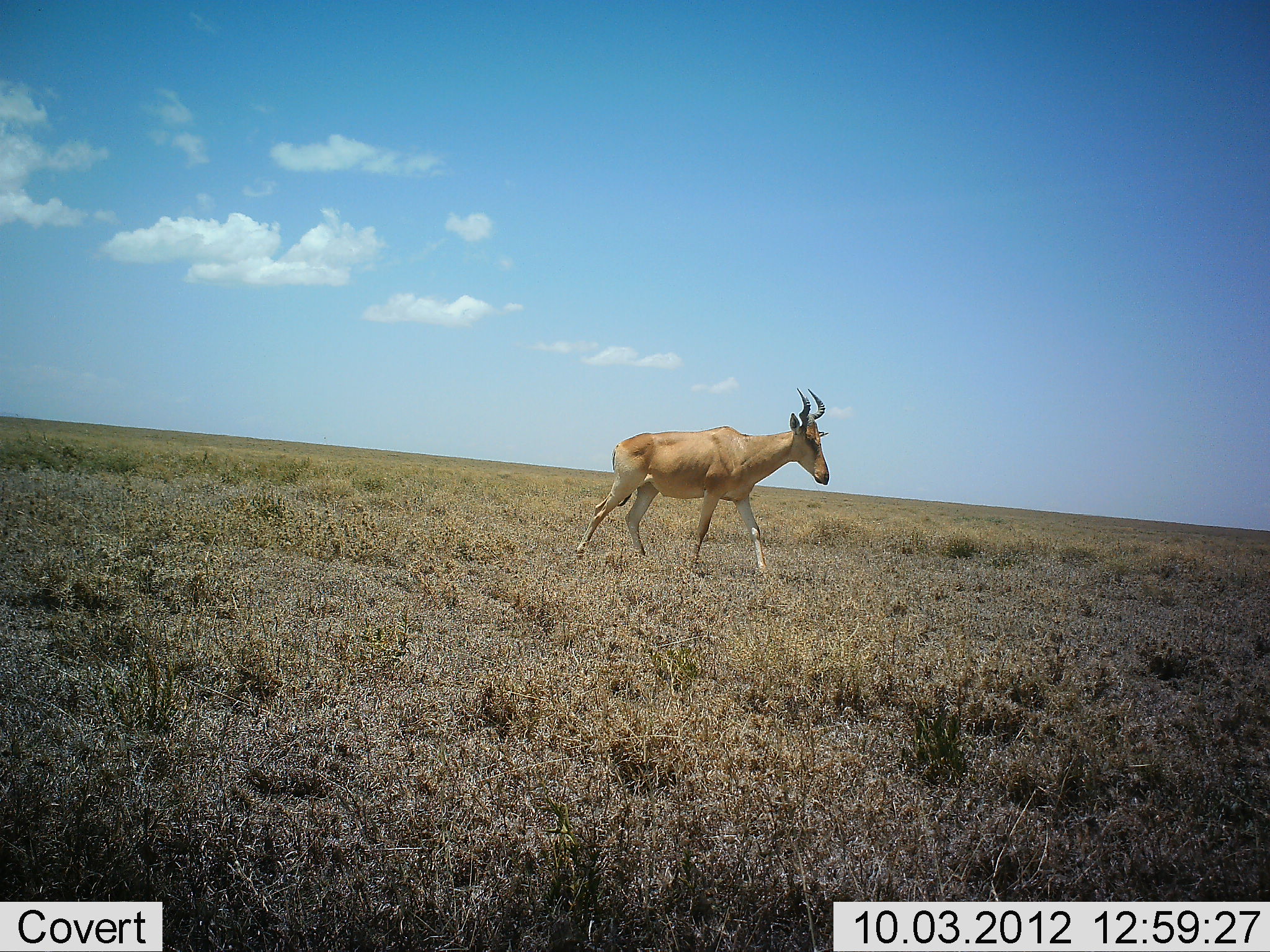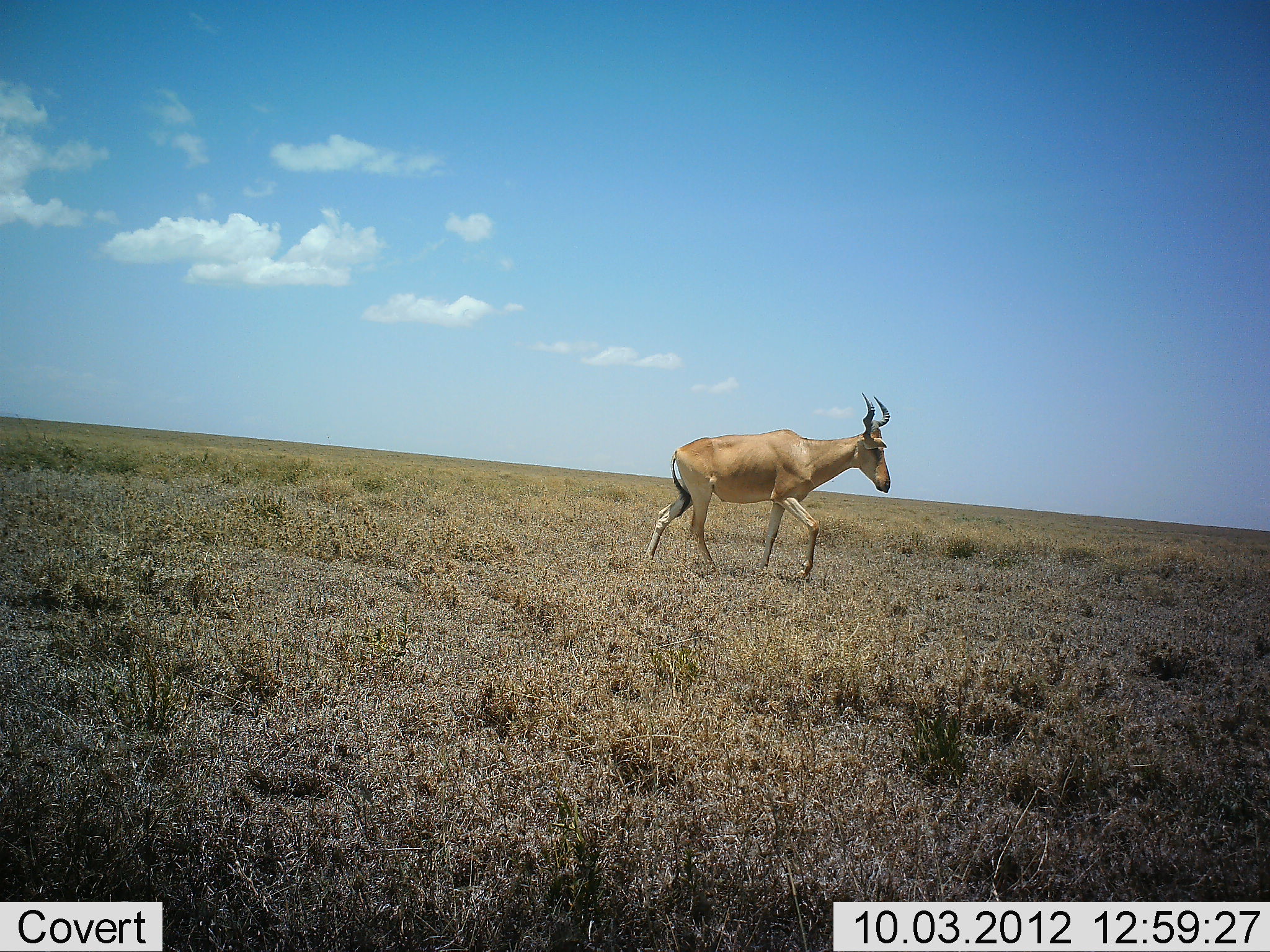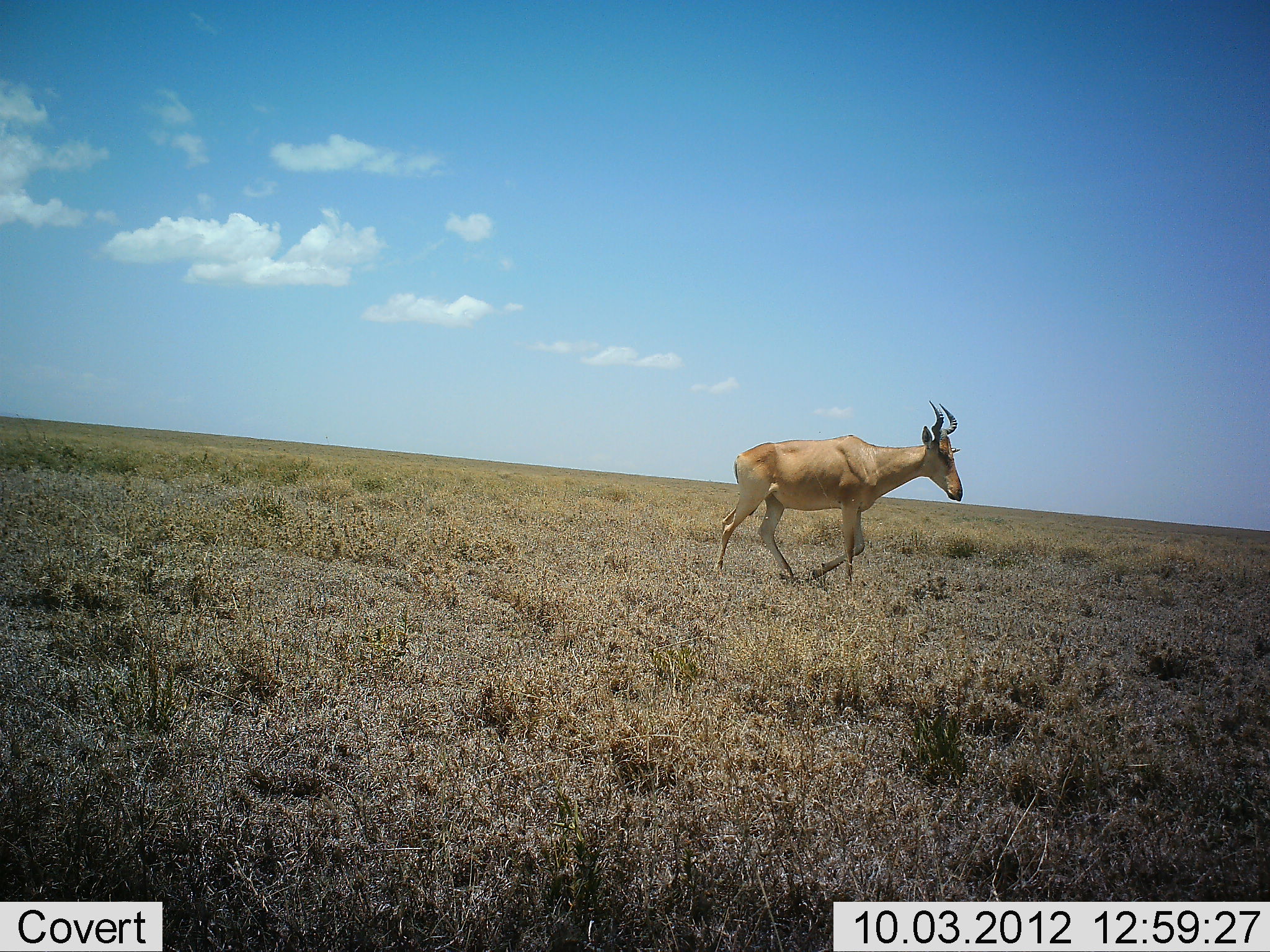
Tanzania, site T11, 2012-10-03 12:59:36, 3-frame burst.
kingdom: Animalia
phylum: Chordata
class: Mammalia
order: Artiodactyla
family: Bovidae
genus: Alcelaphus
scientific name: Alcelaphus buselaphus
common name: hartebeest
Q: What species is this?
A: Hartebeest (Alcelaphus buselaphus).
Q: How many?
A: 1.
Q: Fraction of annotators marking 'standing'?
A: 0%.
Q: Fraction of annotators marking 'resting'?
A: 0%.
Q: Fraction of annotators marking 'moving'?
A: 100%.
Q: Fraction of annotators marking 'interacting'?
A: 0%.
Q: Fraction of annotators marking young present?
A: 0%.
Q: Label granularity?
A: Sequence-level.